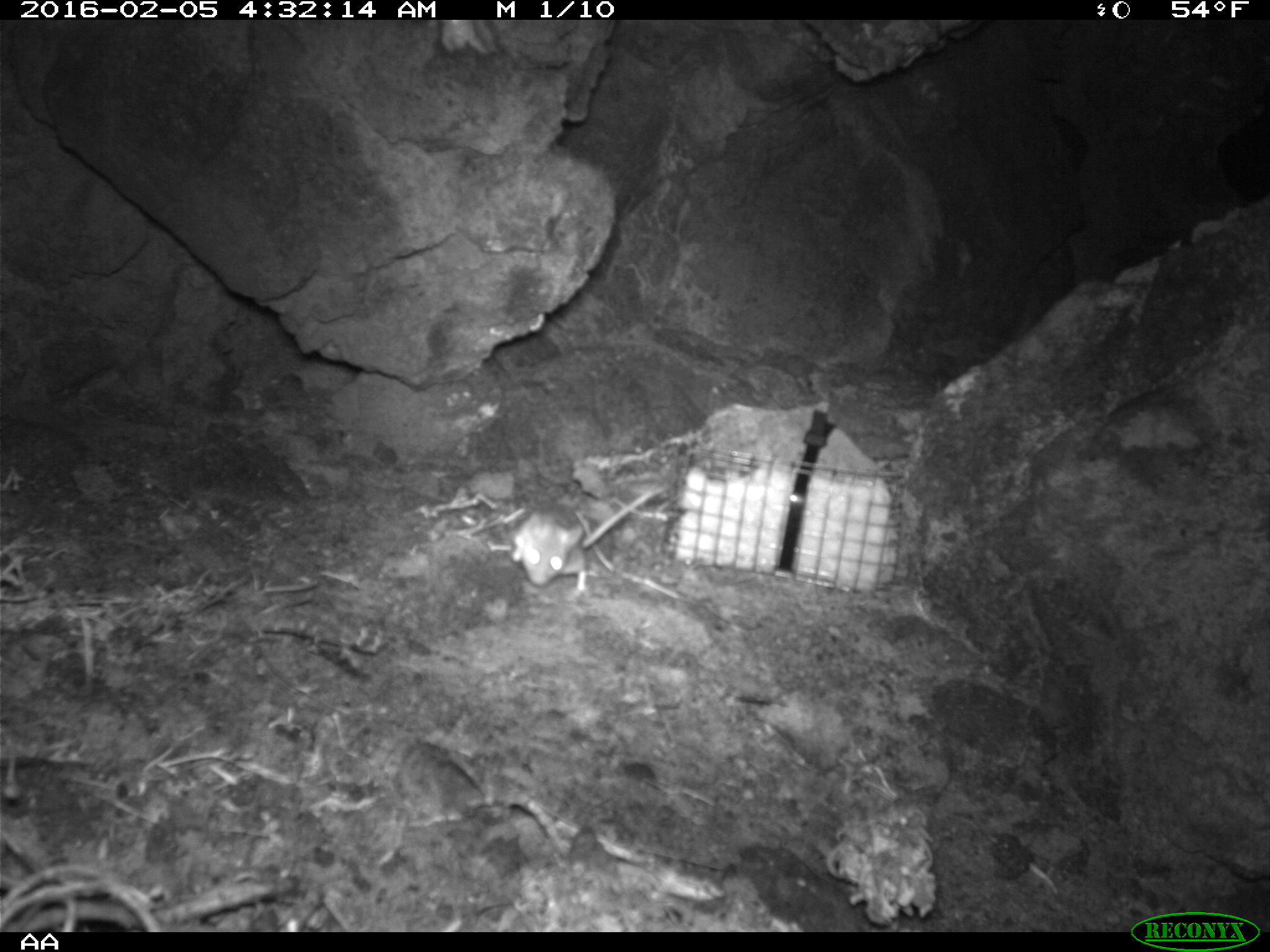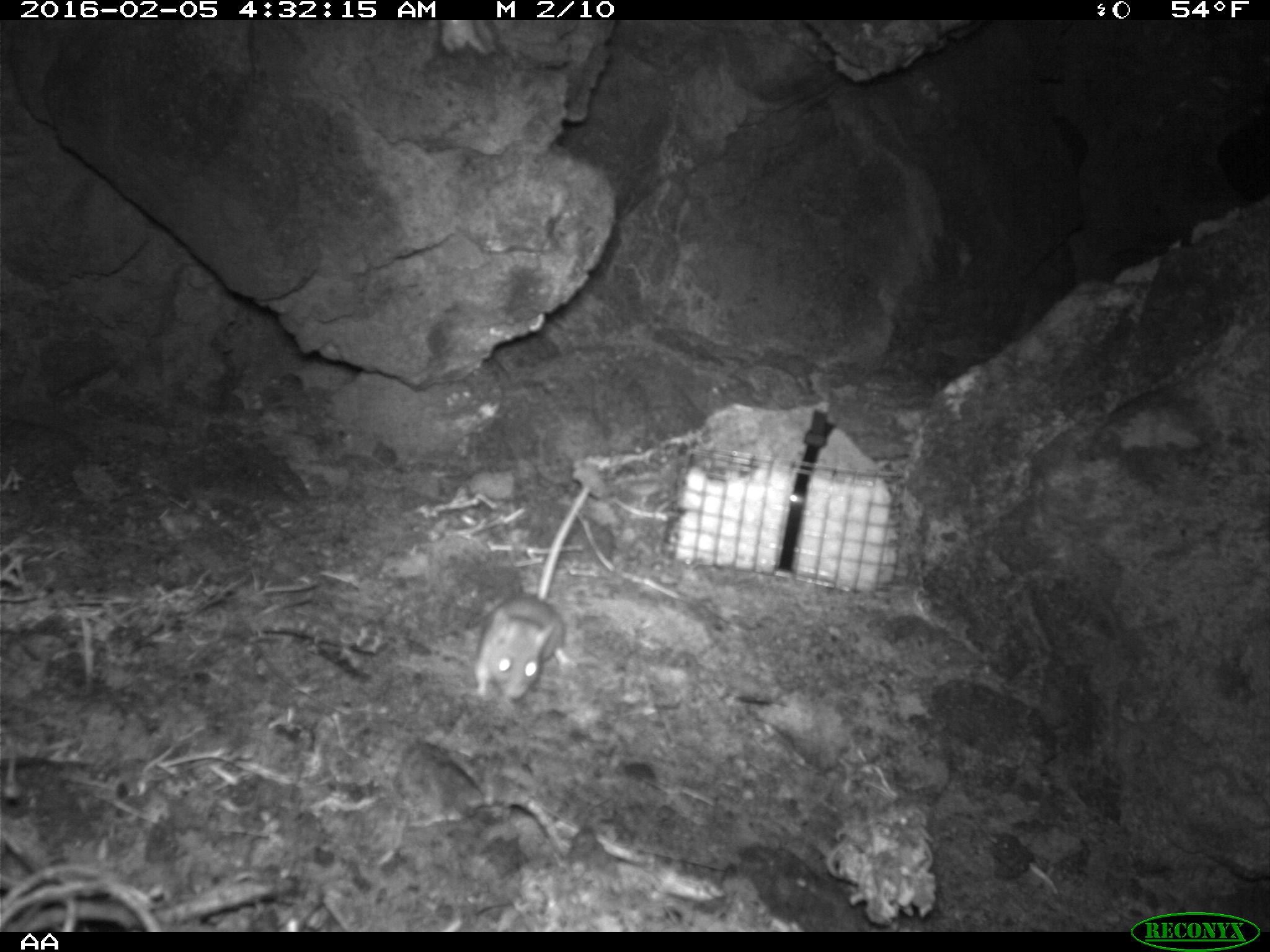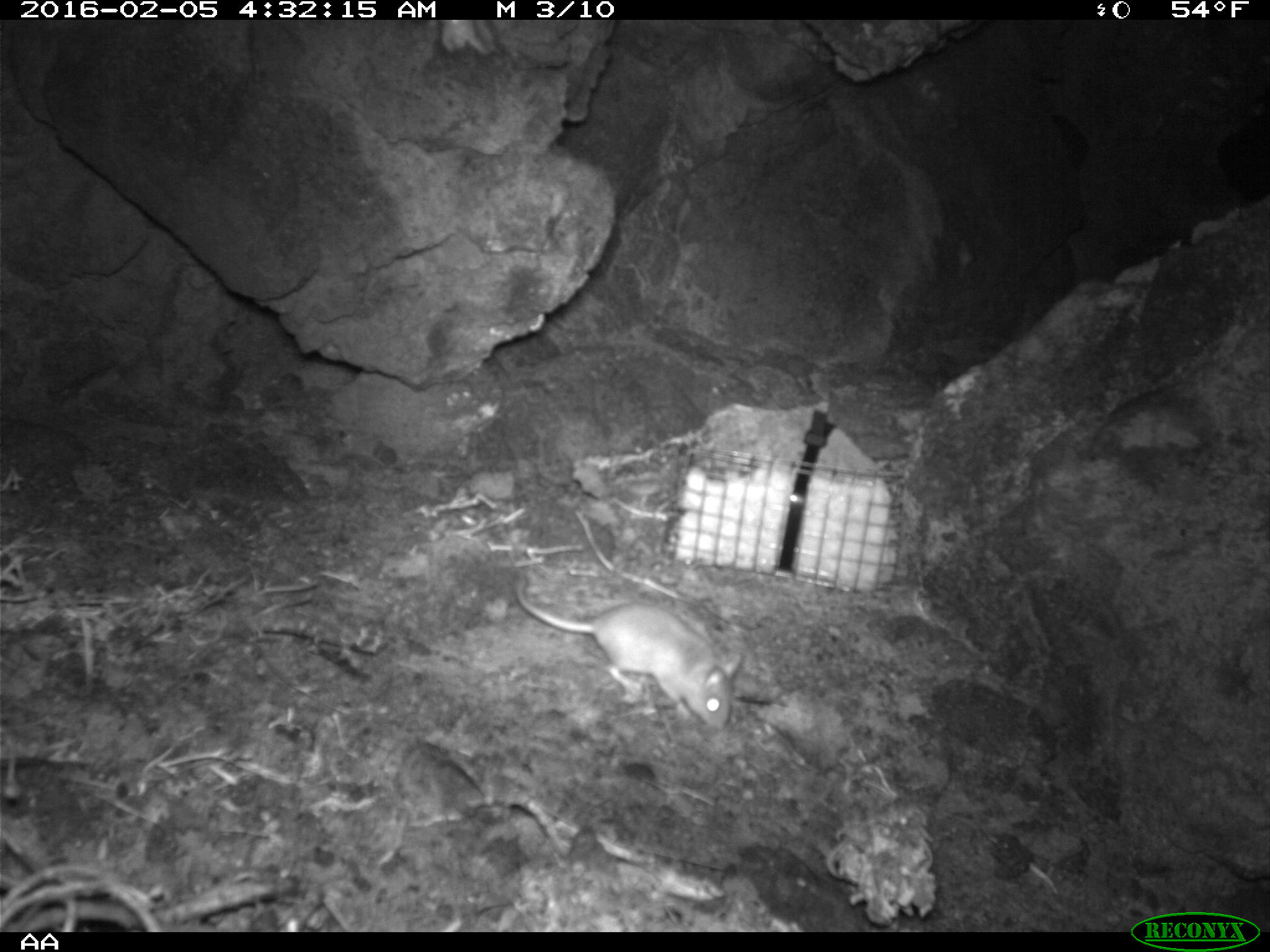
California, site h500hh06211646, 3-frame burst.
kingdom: Animalia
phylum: Chordata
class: Mammalia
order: Rodentia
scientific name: Rodentia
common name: rodent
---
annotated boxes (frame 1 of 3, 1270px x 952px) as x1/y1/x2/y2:
rodent: 512/485/664/591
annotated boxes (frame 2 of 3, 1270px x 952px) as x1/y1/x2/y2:
rodent: 470/484/588/699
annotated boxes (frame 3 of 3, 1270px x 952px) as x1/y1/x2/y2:
rodent: 515/574/742/731